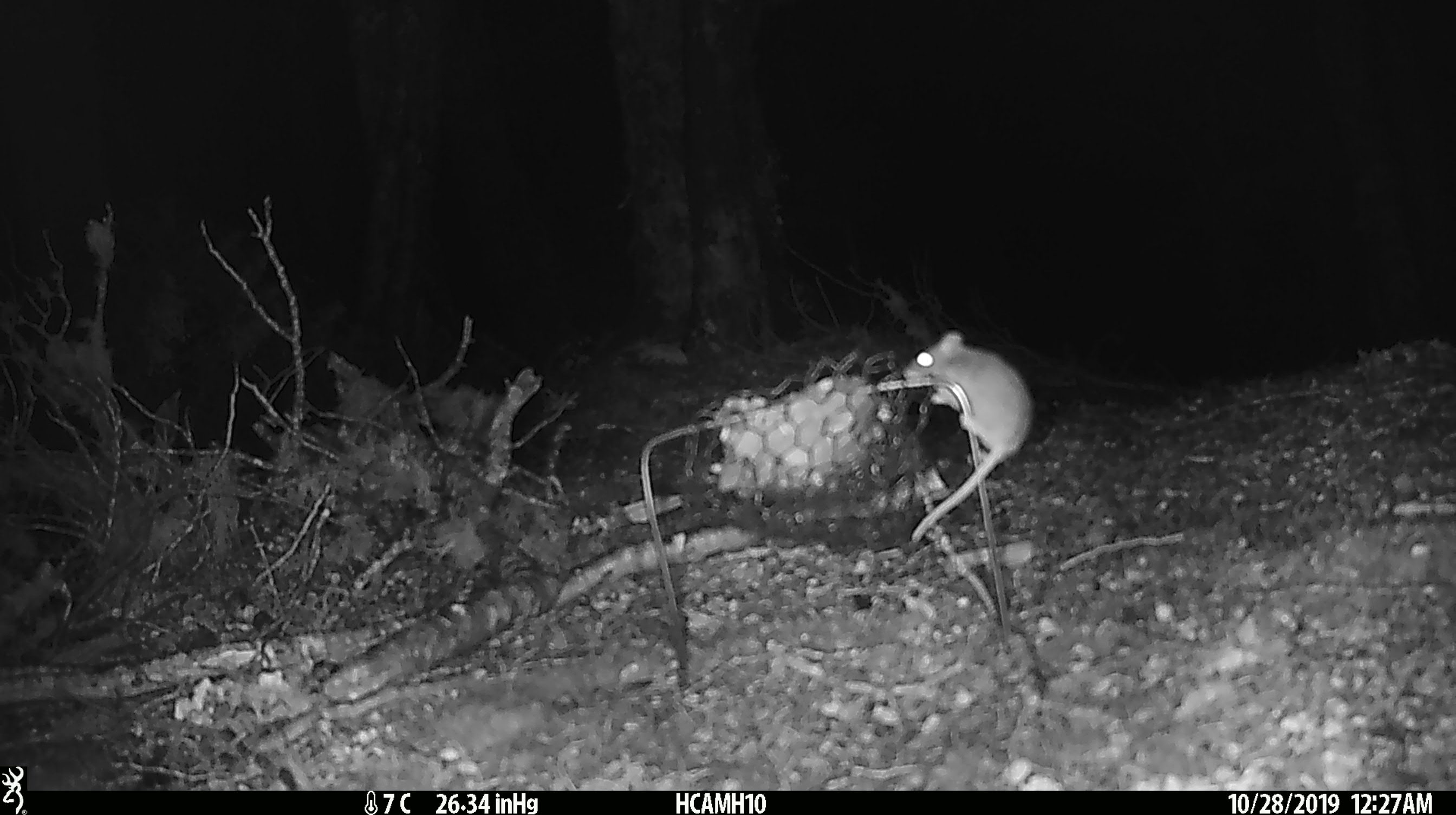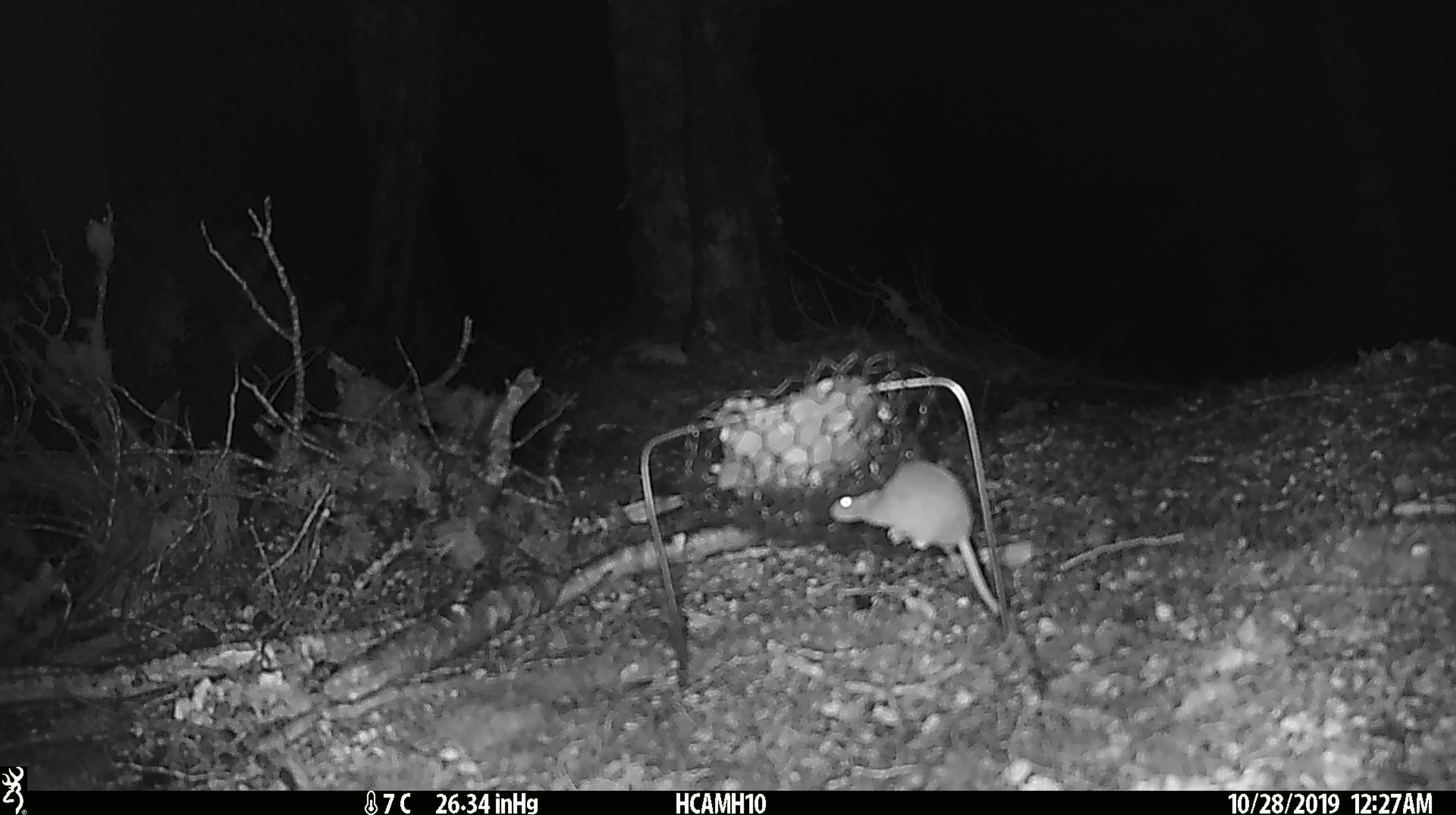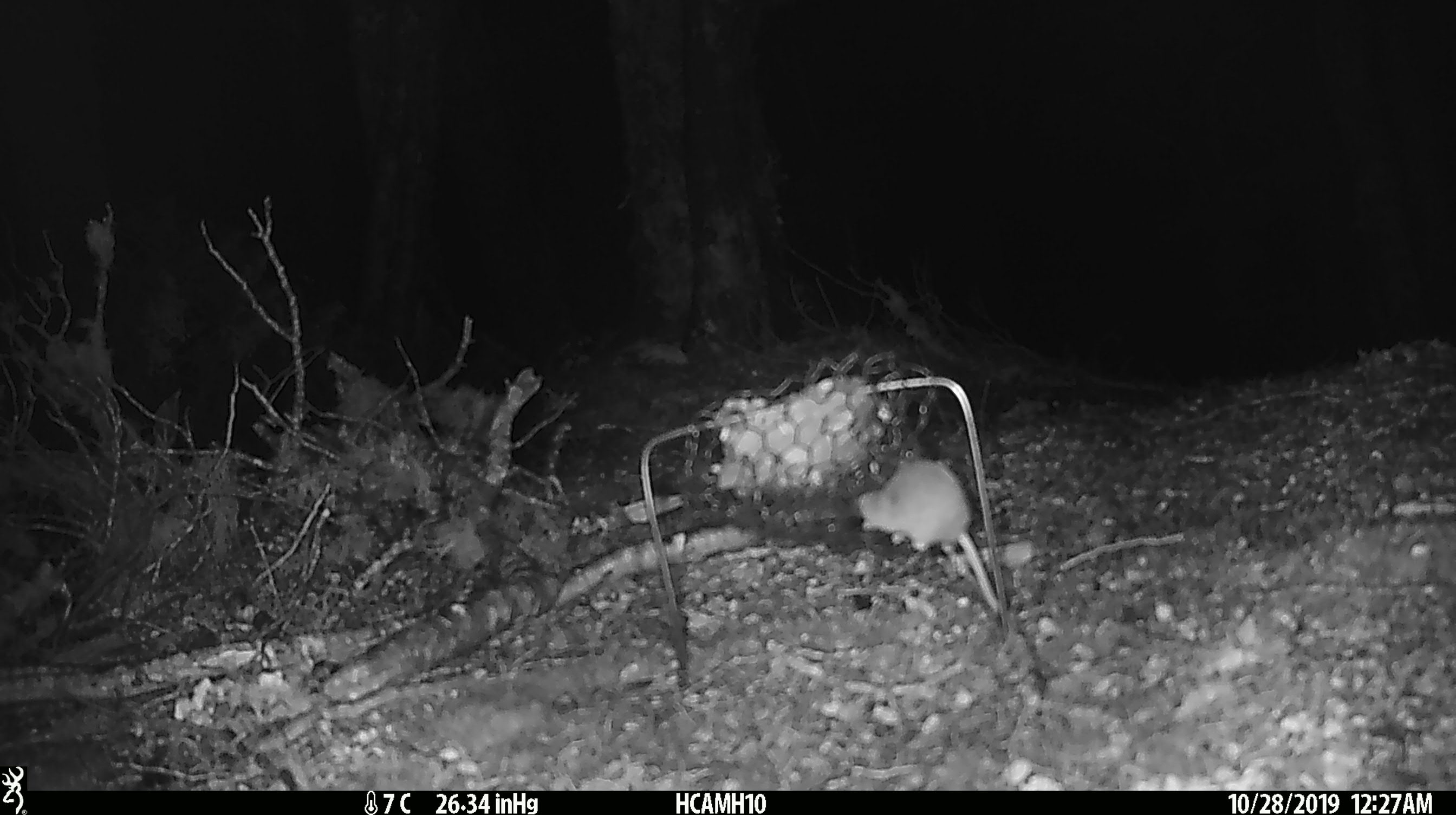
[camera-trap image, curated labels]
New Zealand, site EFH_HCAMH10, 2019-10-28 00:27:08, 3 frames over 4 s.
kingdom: Animalia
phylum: Chordata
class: Mammalia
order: Rodentia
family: Muridae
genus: Mus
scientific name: Mus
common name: mouse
Mouse (Mus).